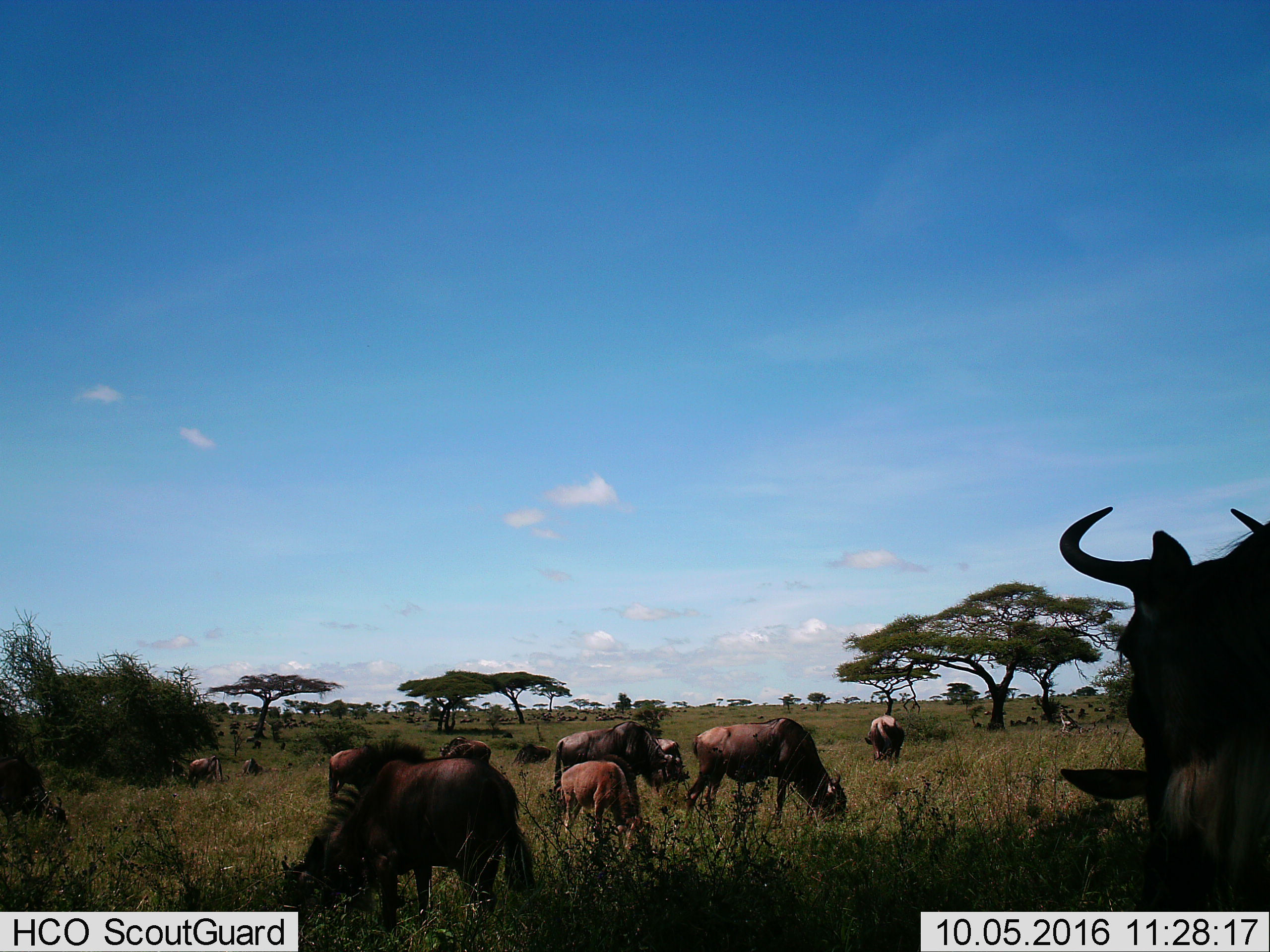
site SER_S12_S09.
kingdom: Animalia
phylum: Chordata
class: Mammalia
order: Artiodactyla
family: Bovidae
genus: Connochaetes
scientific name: Connochaetes taurinus taurinus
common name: blue wildebeest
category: wildebeestblue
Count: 11-50.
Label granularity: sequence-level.